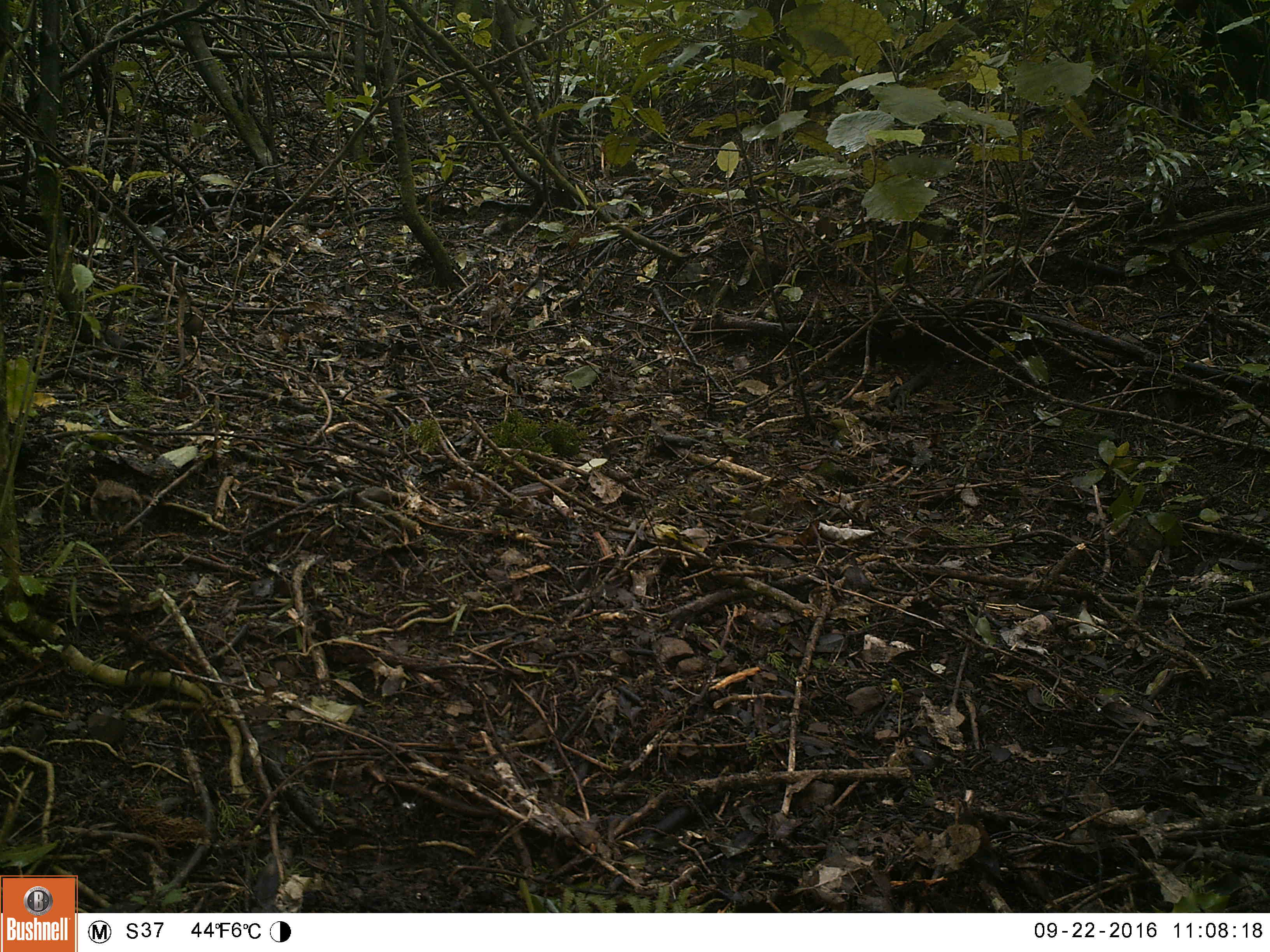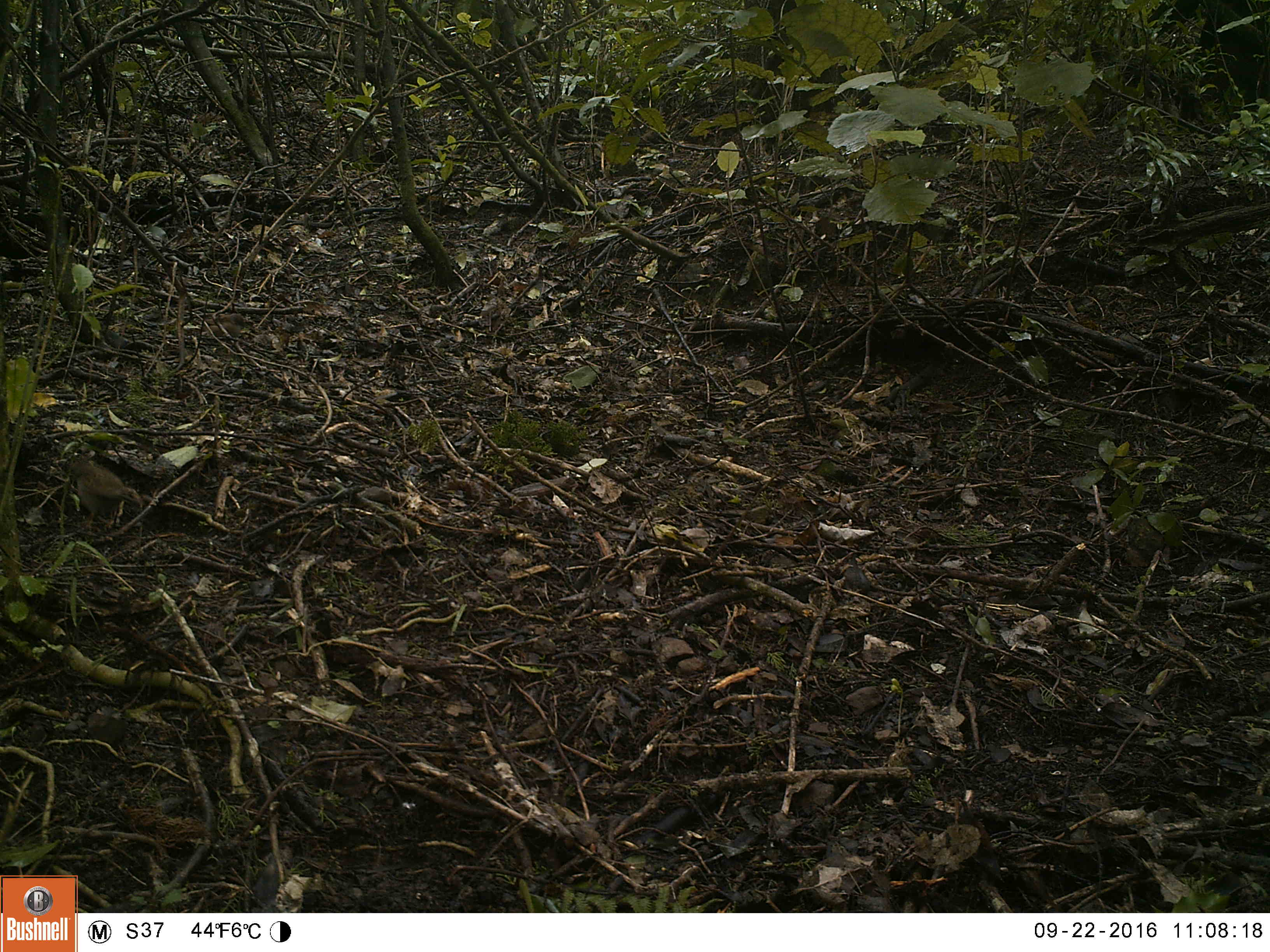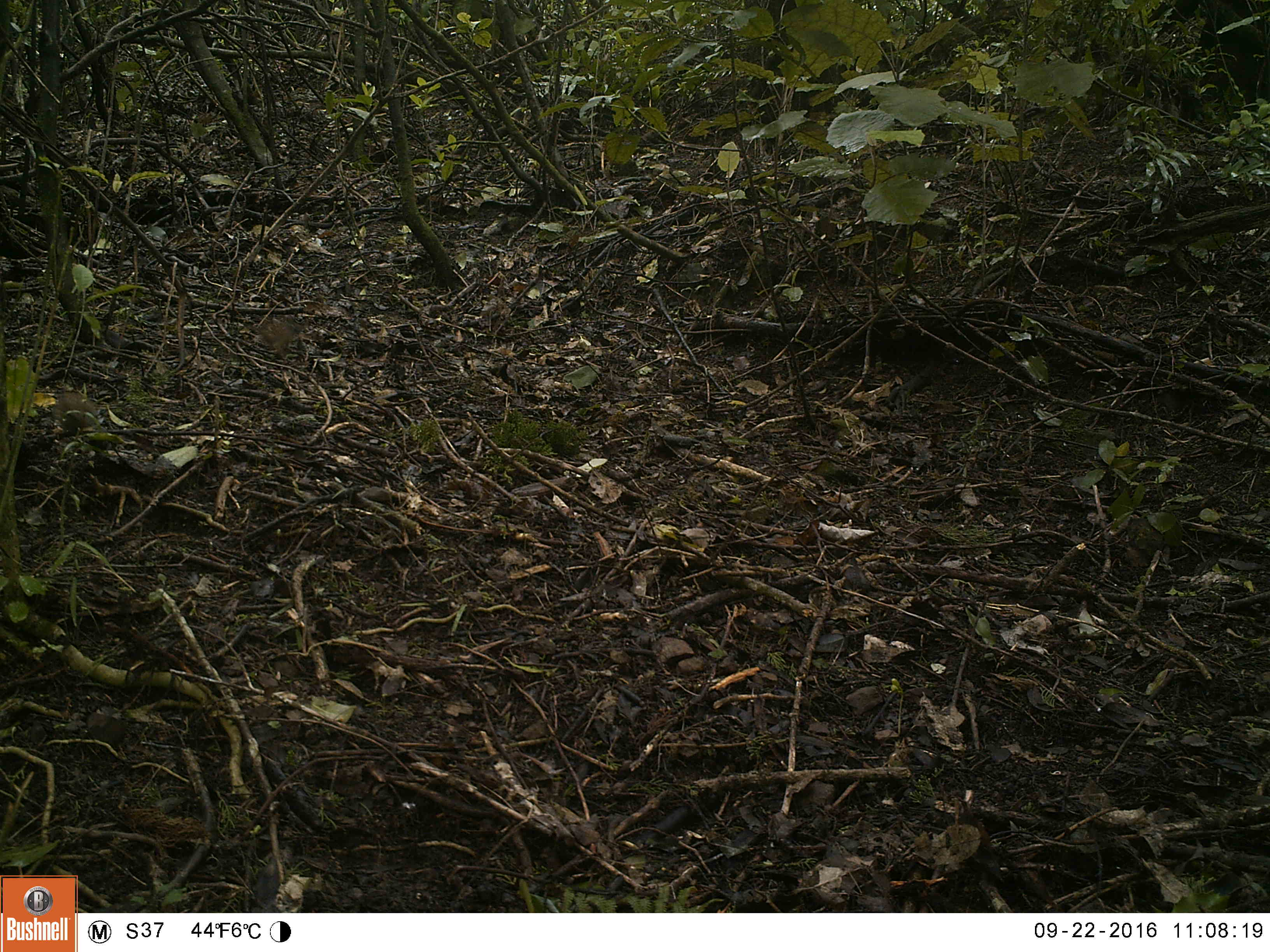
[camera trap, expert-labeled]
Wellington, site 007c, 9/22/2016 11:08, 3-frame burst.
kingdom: Animalia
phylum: Chordata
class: Aves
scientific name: Aves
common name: bird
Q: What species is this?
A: Bird (Aves).